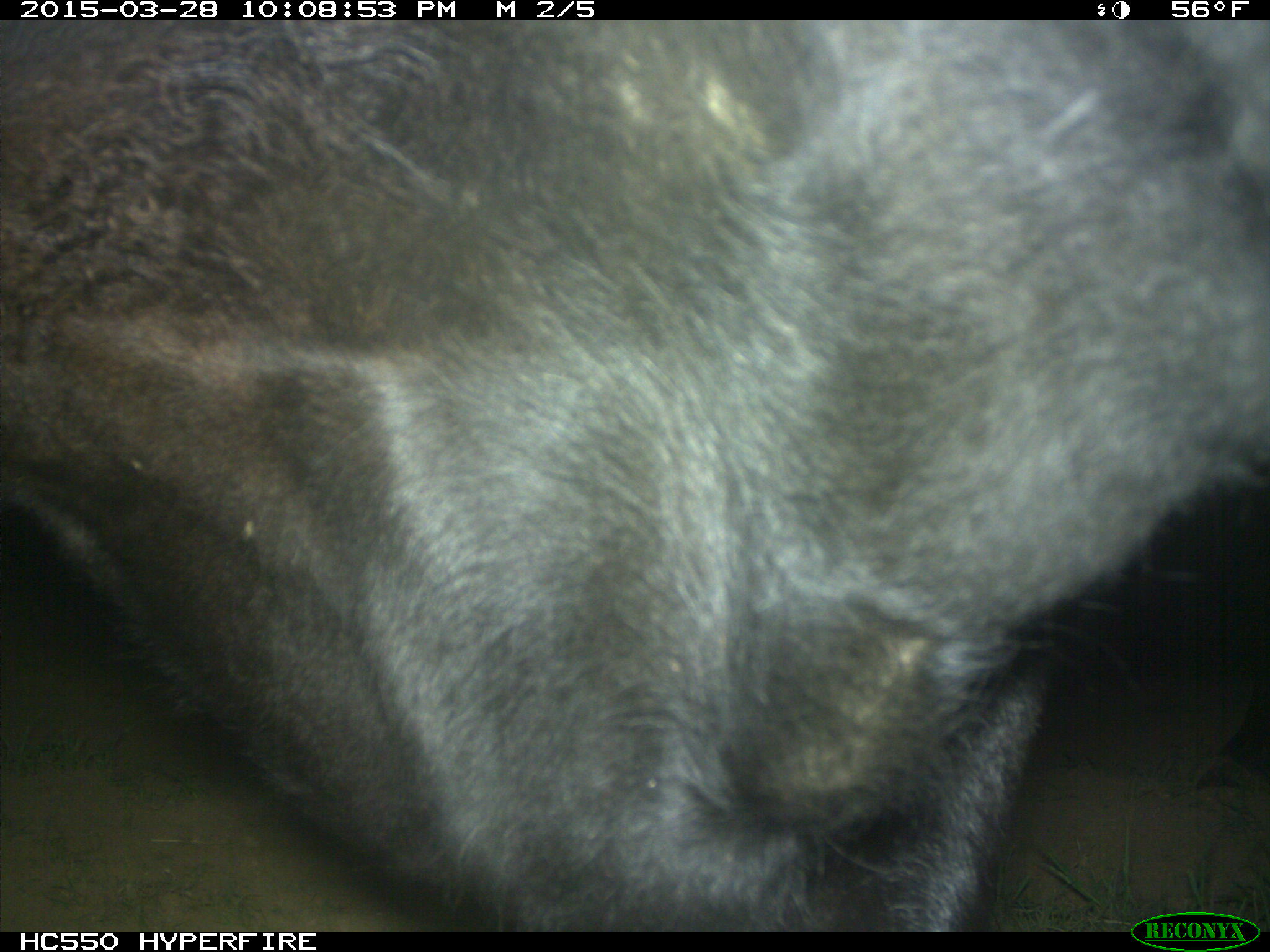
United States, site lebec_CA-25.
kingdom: Animalia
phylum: Chordata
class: Mammalia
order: Artiodactyla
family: Bovidae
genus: Bos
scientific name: Bos taurus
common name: domestic cow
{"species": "Bos taurus (domestic cow)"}